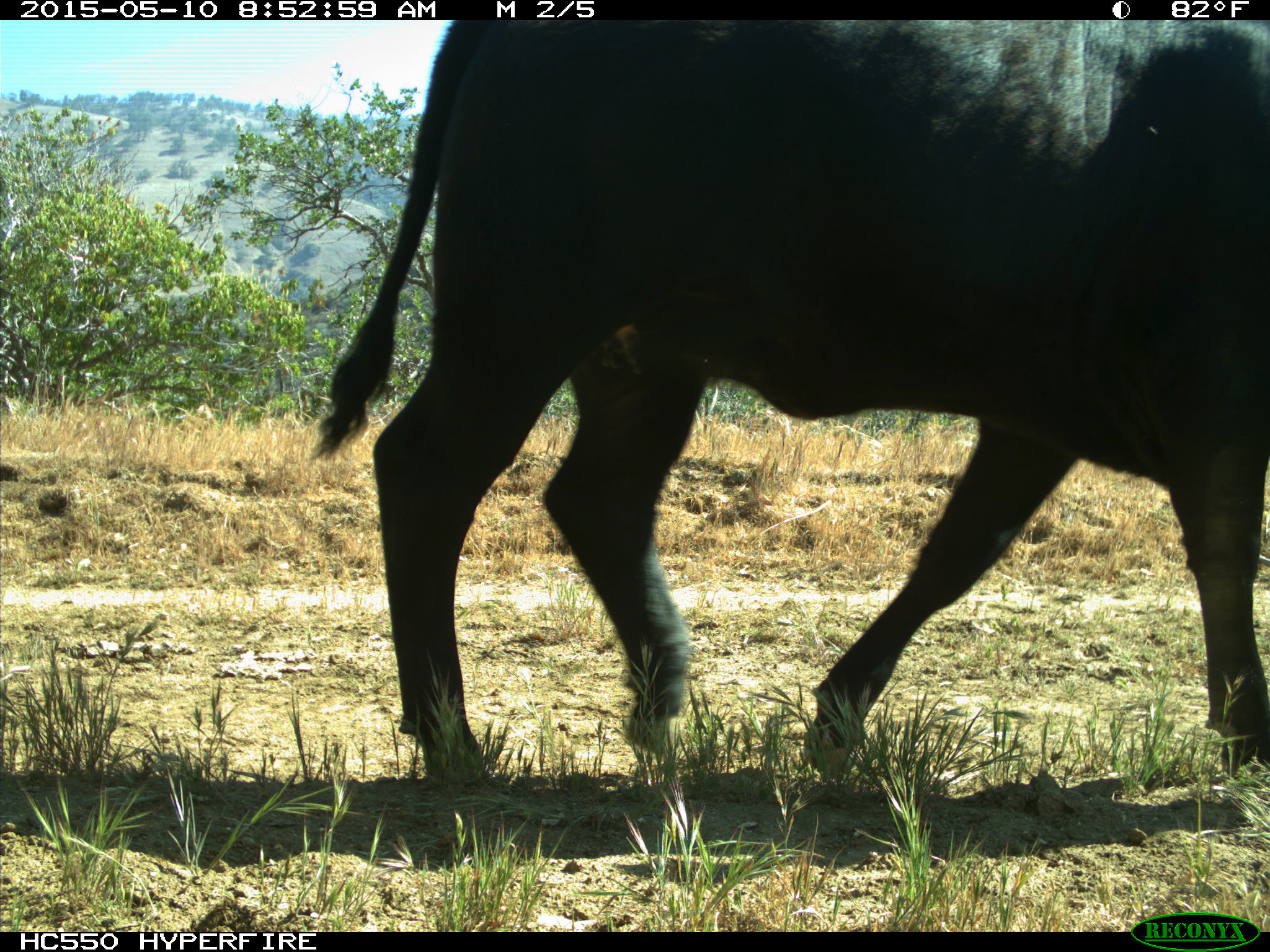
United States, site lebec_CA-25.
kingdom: Animalia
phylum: Chordata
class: Mammalia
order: Artiodactyla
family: Bovidae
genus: Bos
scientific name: Bos taurus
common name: domestic cow